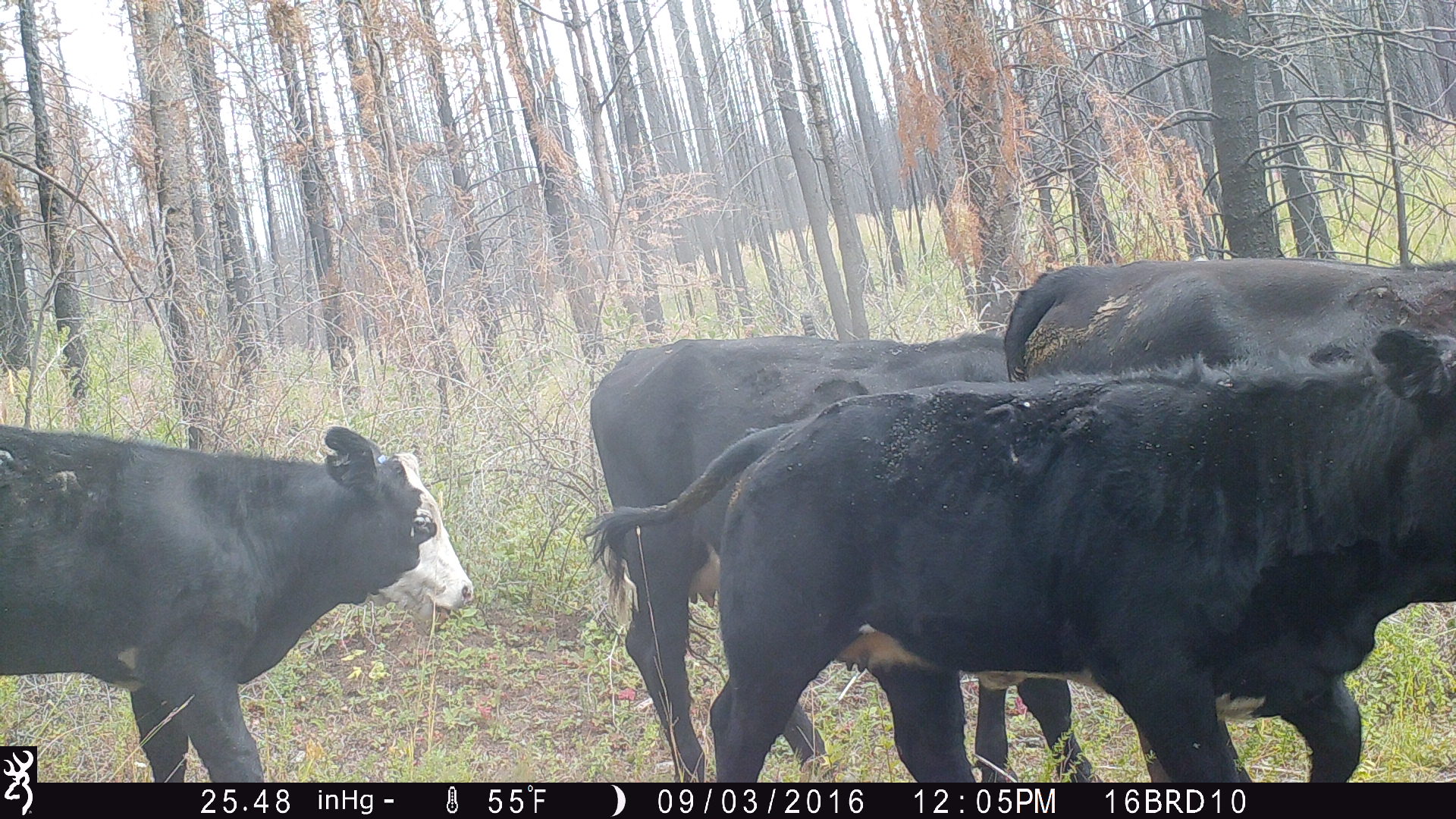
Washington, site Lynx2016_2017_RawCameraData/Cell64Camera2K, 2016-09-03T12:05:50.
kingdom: Animalia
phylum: Chordata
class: Mammalia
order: Artiodactyla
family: Bovidae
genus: Bos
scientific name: Bos taurus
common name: domestic cattle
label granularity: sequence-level